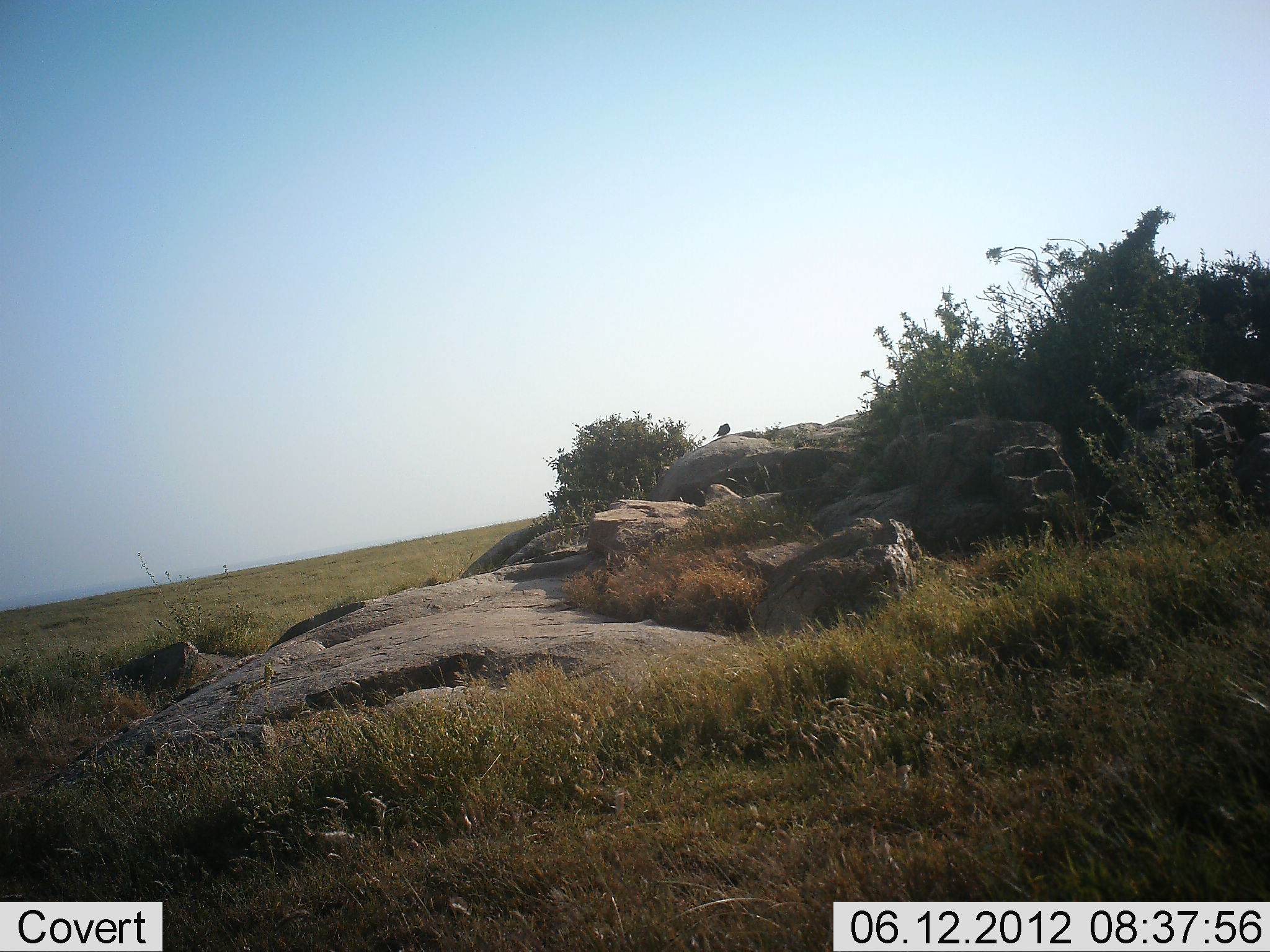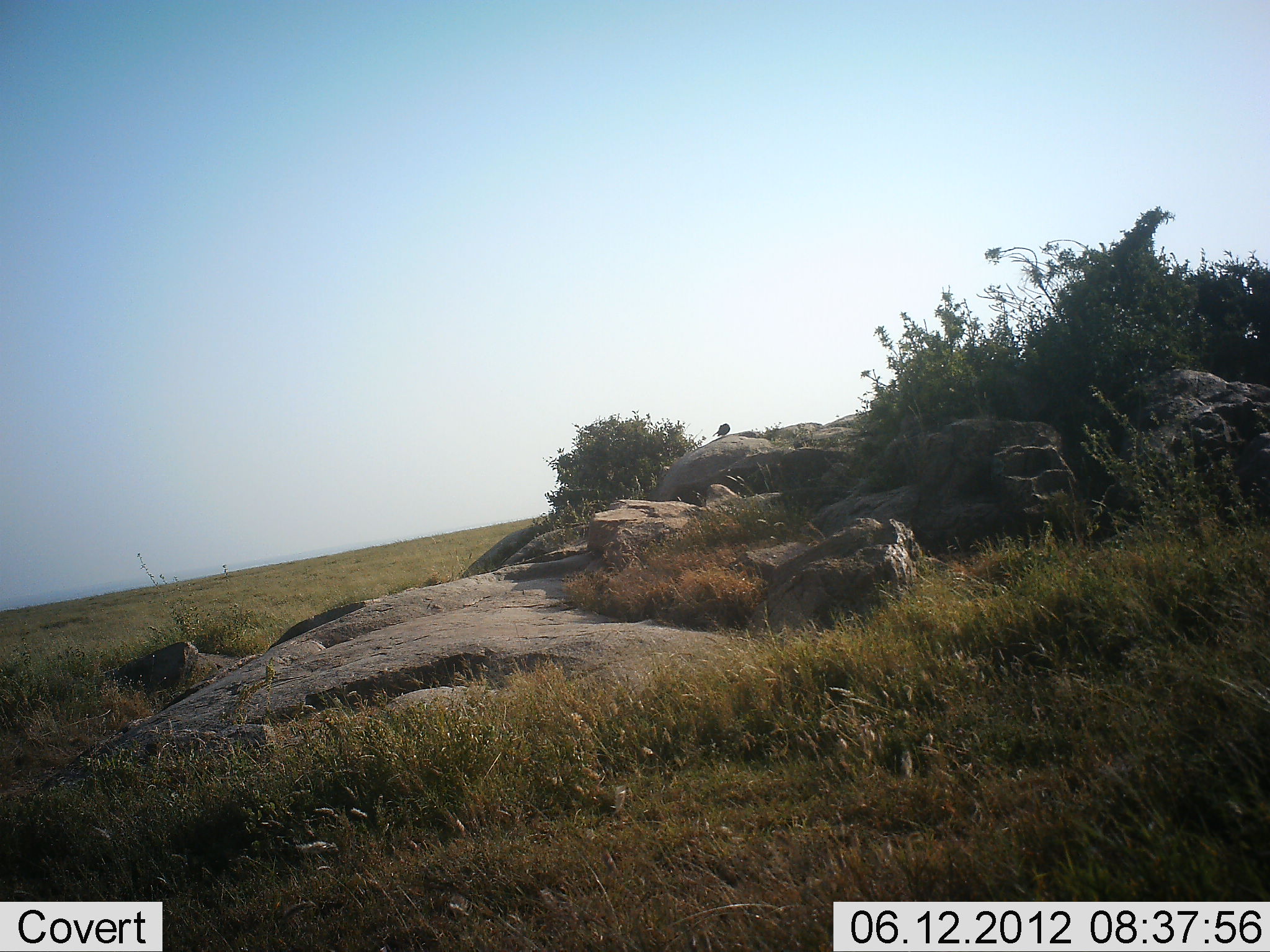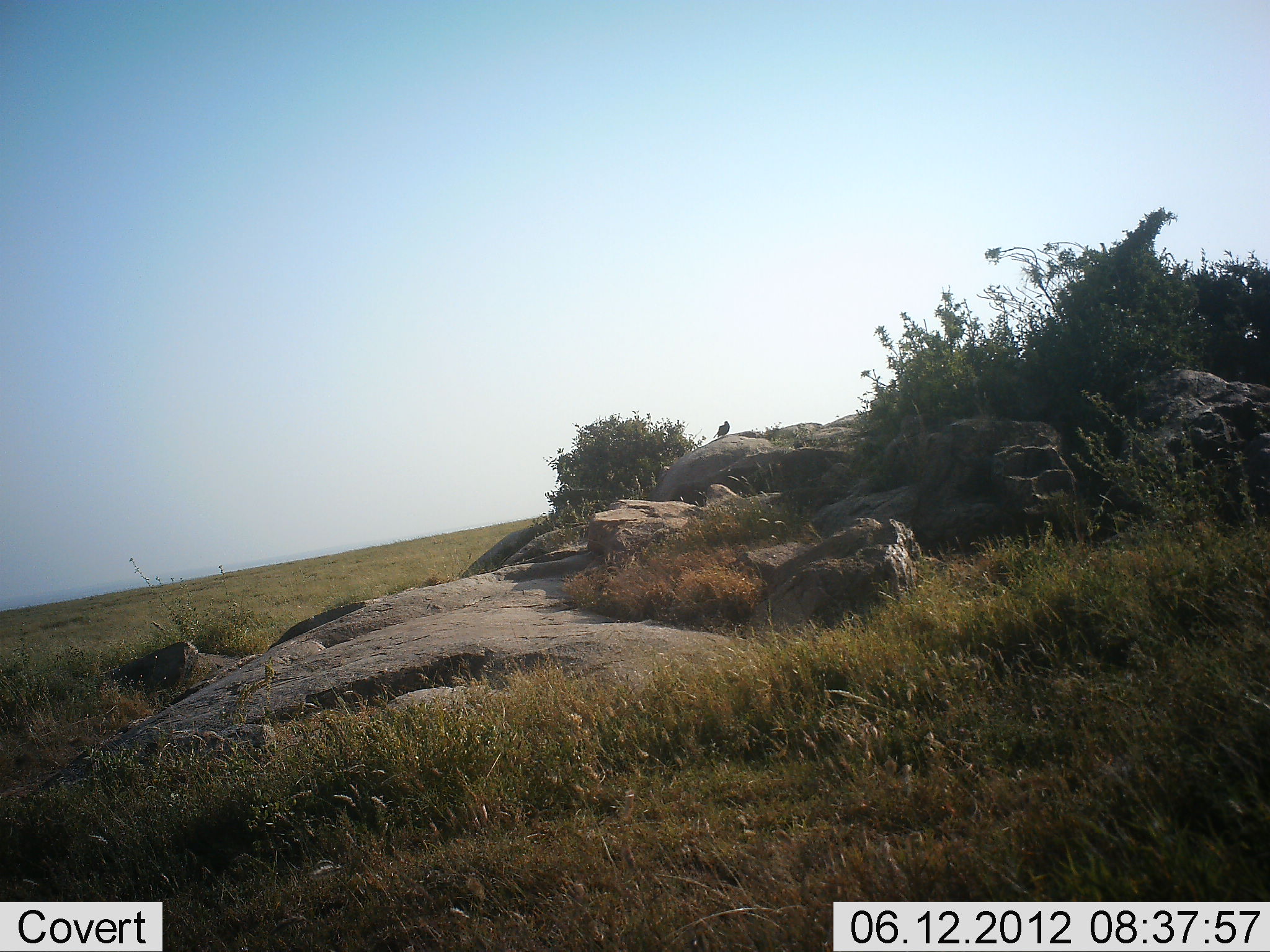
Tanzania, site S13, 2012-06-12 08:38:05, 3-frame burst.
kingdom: Animalia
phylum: Chordata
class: Aves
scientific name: Aves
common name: bird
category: otherbird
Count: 1.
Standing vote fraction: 70%.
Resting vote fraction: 20%.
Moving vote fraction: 0%.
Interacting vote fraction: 0%.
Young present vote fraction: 0%.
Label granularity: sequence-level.